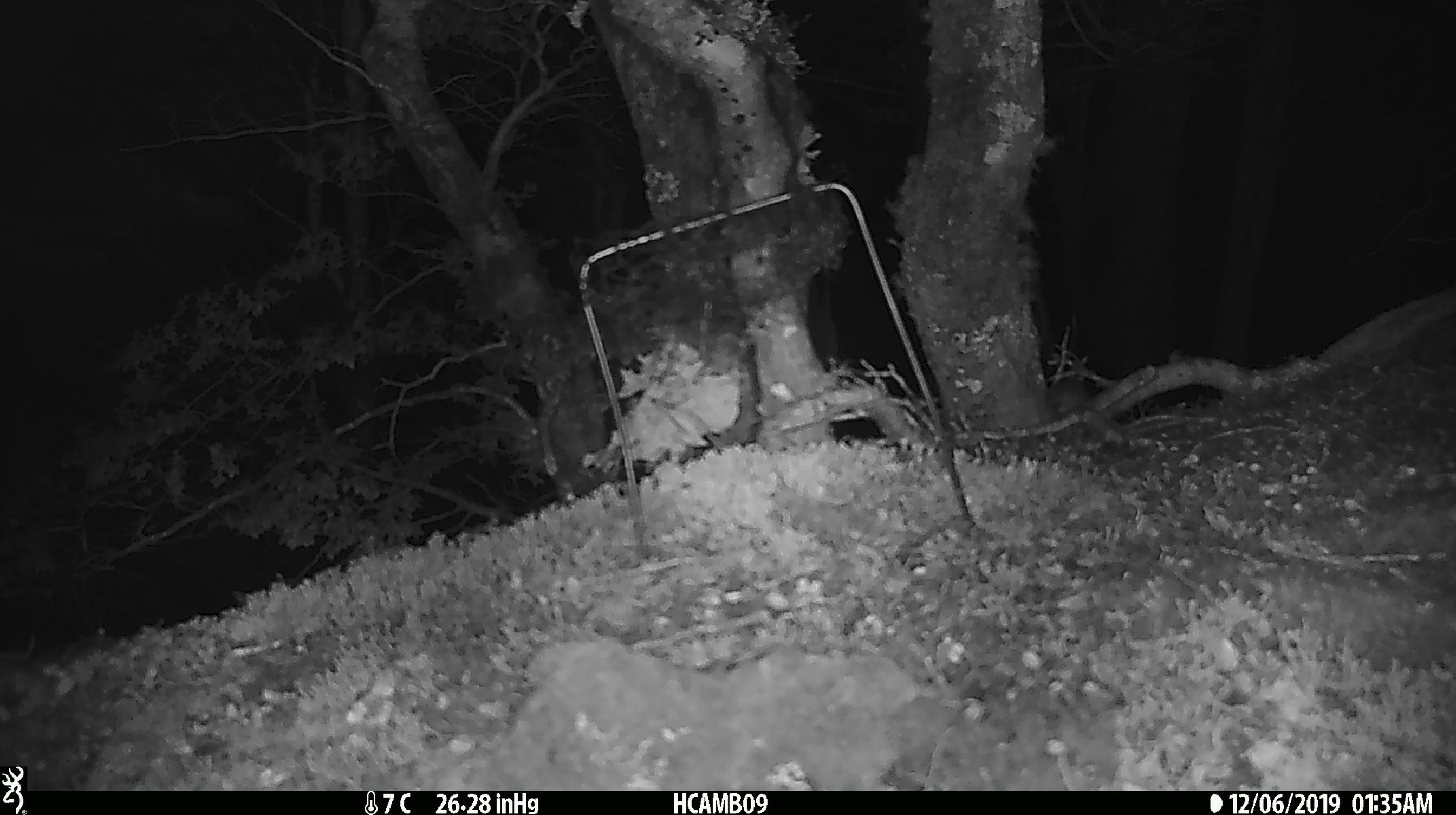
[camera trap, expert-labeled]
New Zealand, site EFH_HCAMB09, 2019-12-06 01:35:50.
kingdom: Animalia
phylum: Chordata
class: Mammalia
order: Rodentia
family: Muridae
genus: Mus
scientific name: Mus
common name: mouse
Mouse (Mus).